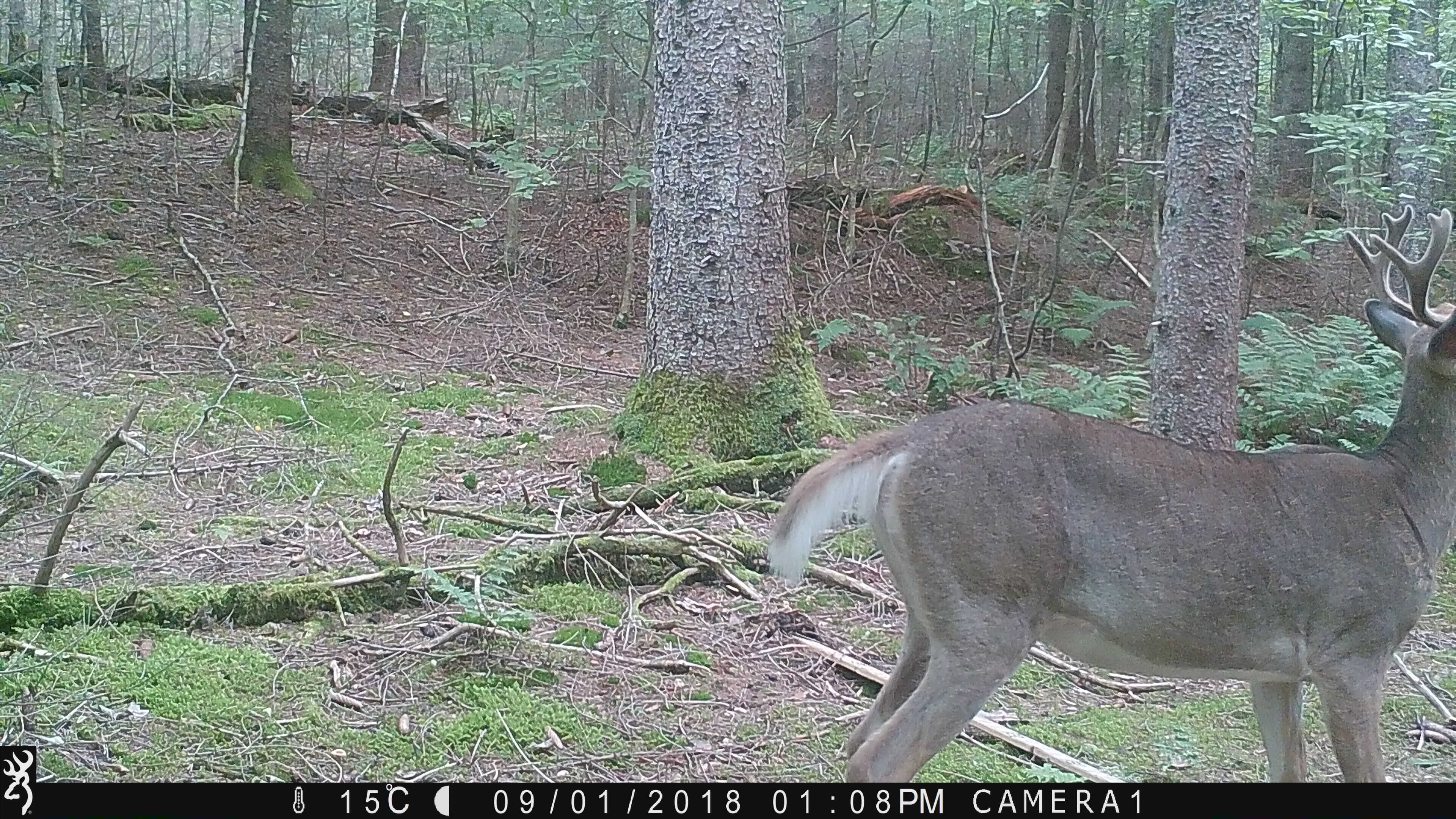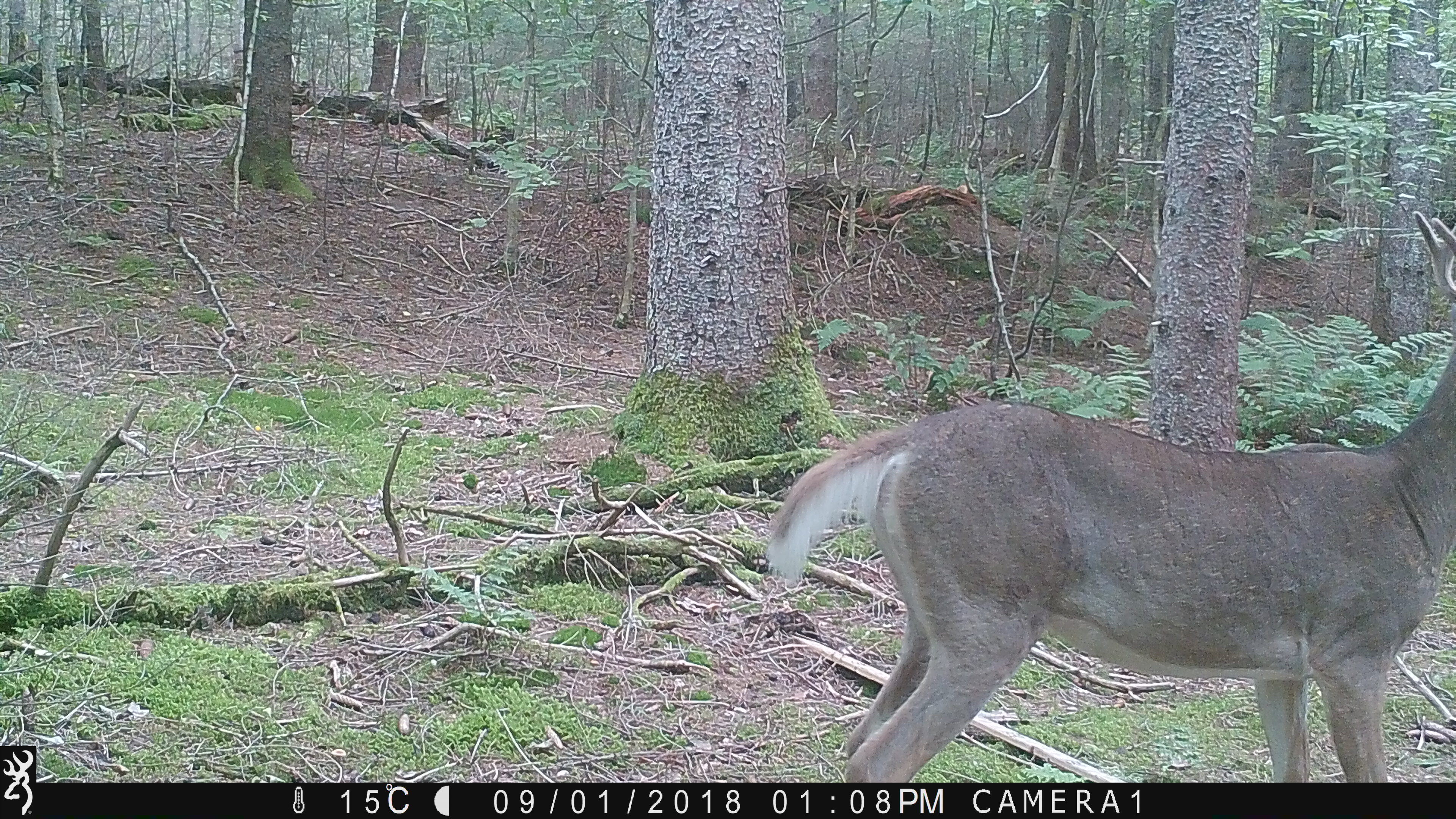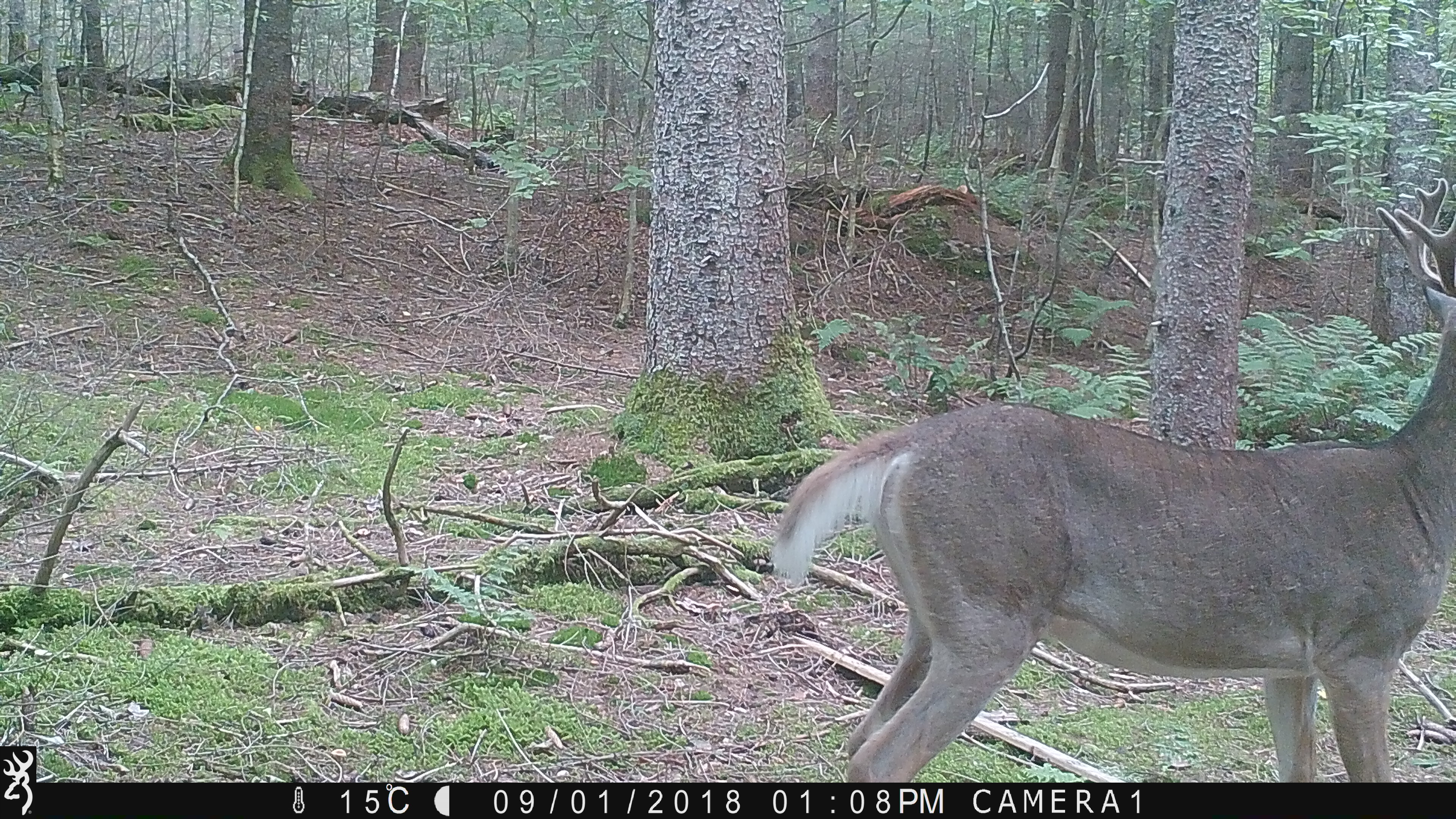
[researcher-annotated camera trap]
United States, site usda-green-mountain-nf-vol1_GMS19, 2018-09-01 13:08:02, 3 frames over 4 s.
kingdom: Animalia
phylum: Chordata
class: Mammalia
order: Artiodactyla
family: Cervidae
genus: Odocoileus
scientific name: Odocoileus virginianus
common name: white-tailed deer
White-tailed deer (Odocoileus virginianus).